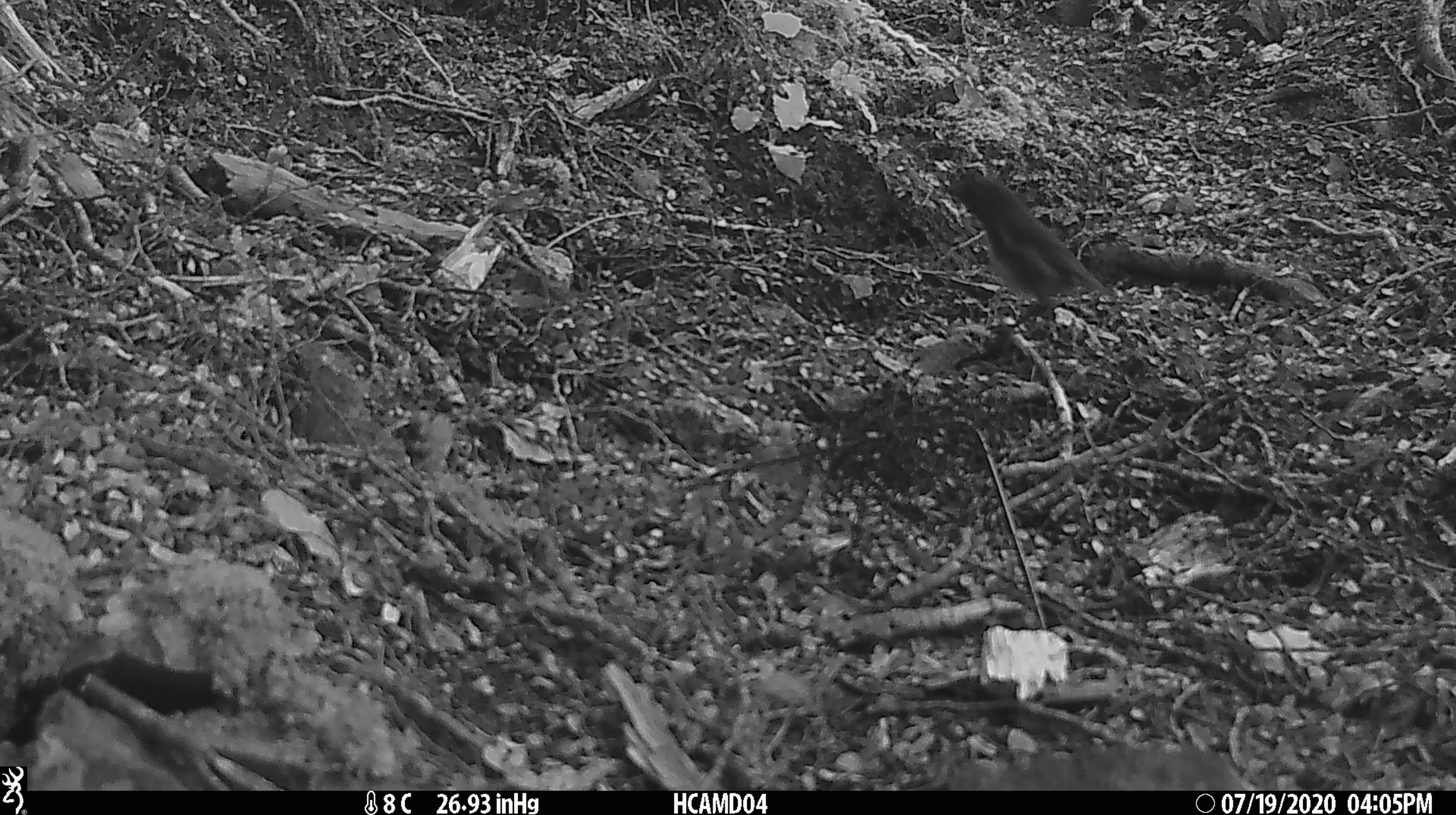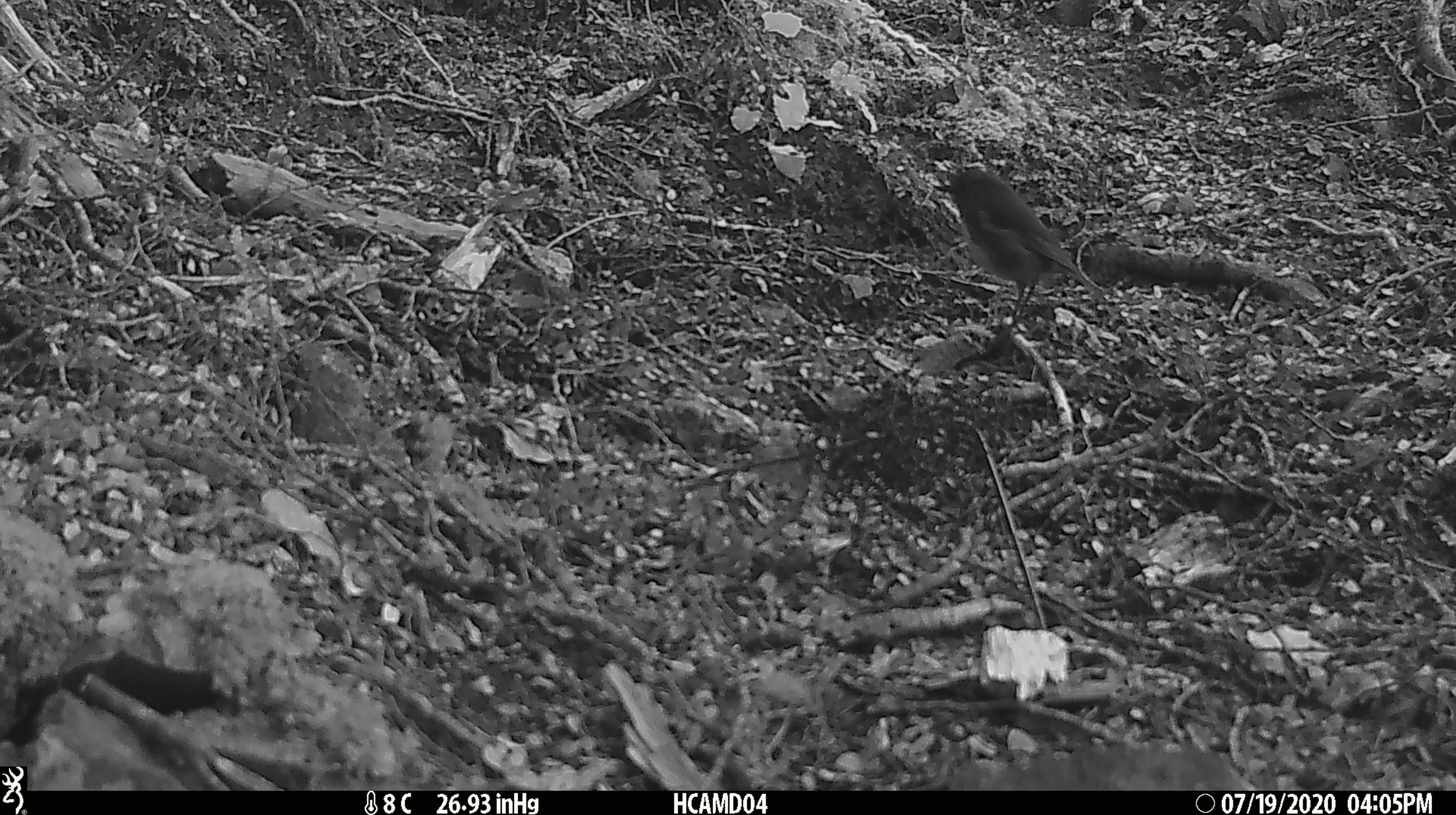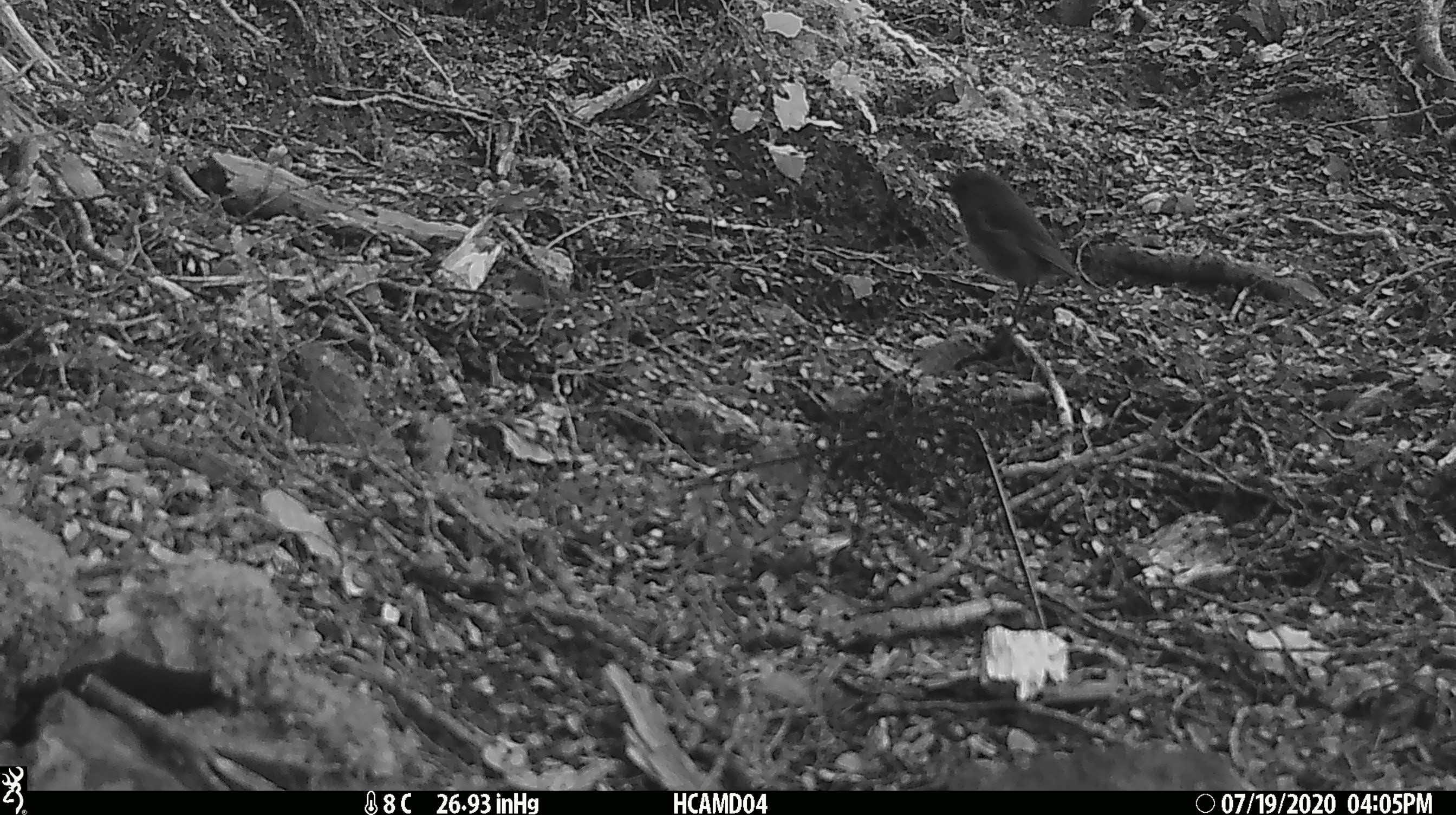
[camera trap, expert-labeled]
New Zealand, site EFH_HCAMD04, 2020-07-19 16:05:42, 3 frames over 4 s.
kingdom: Animalia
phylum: Chordata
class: Aves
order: Passeriformes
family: Petroicidae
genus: Petroica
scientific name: Petroica australis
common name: new zealand robin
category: robin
Robin (new zealand robin) (Petroica australis).